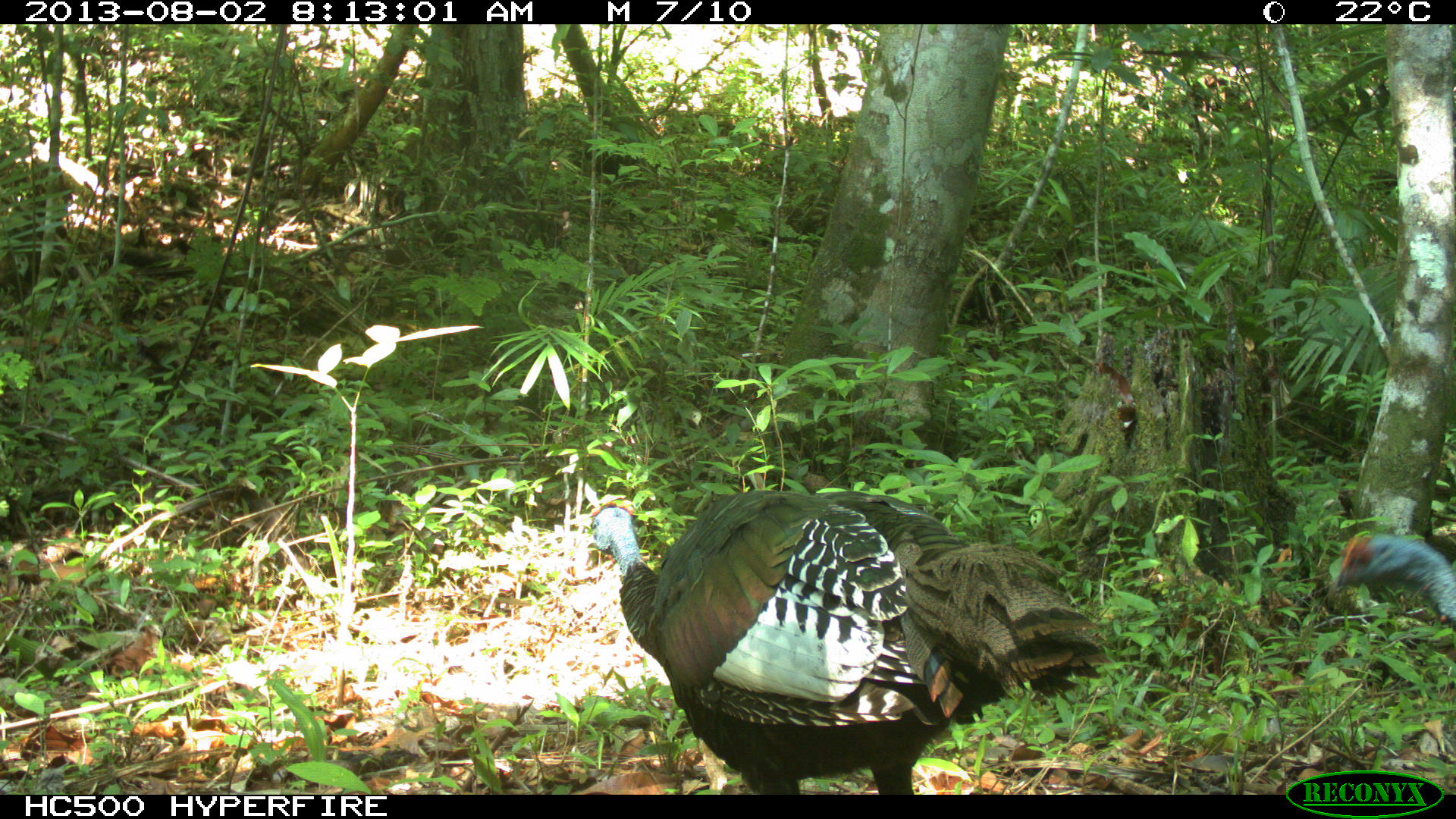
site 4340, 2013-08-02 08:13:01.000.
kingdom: Animalia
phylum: Chordata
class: Aves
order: Galliformes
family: Phasianidae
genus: Meleagris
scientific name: Meleagris ocellata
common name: ocellated turkey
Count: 1.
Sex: male.